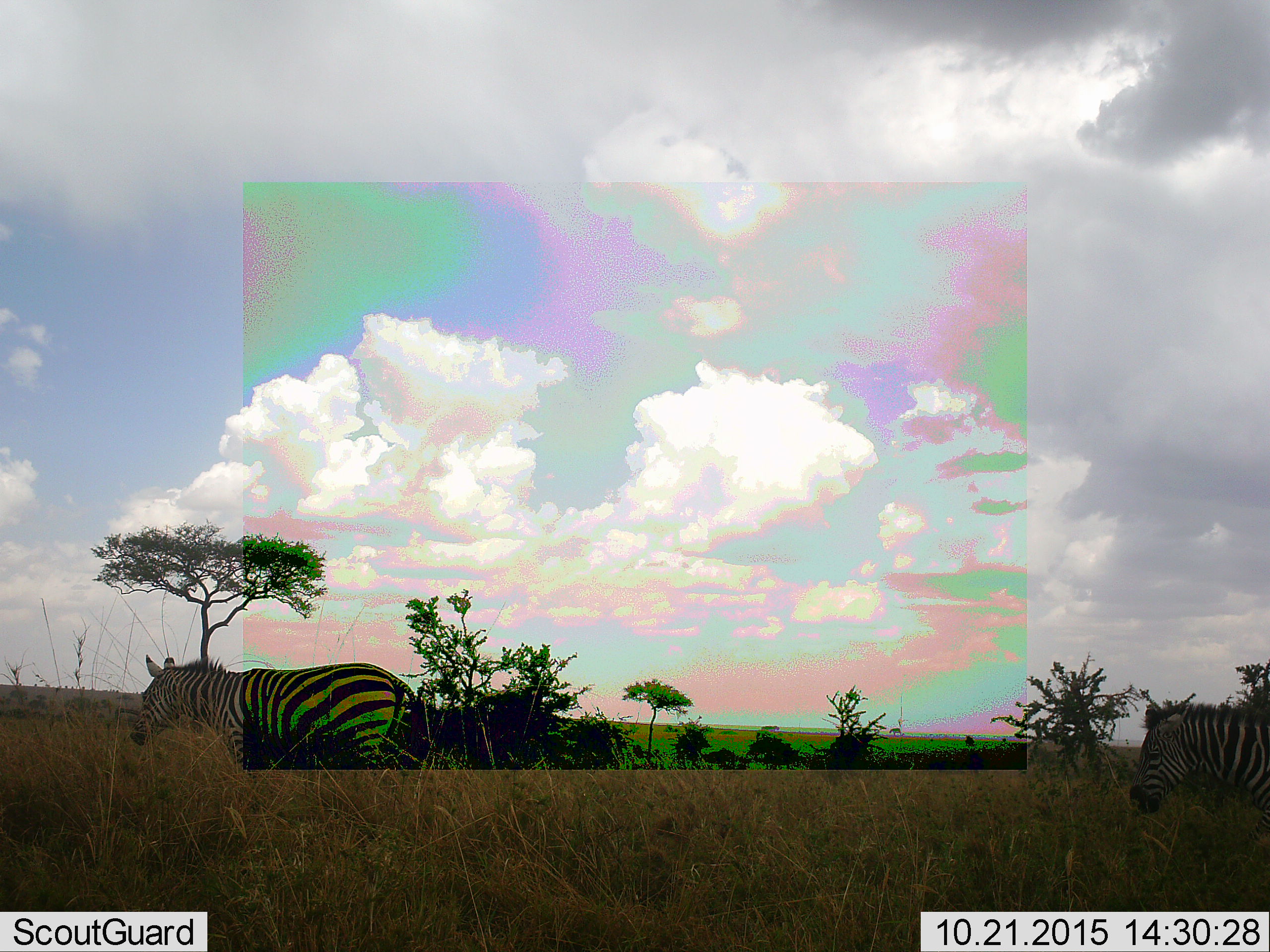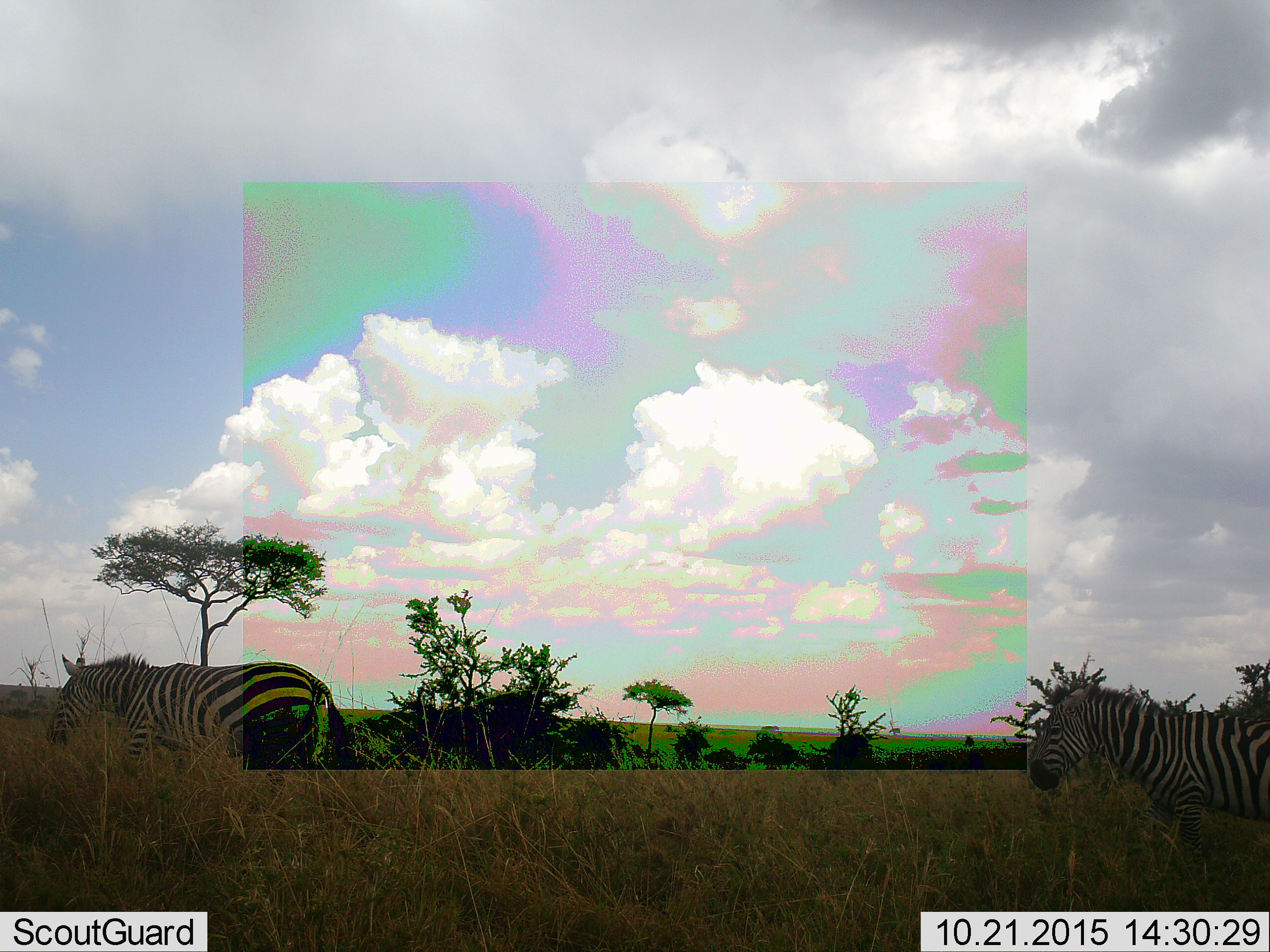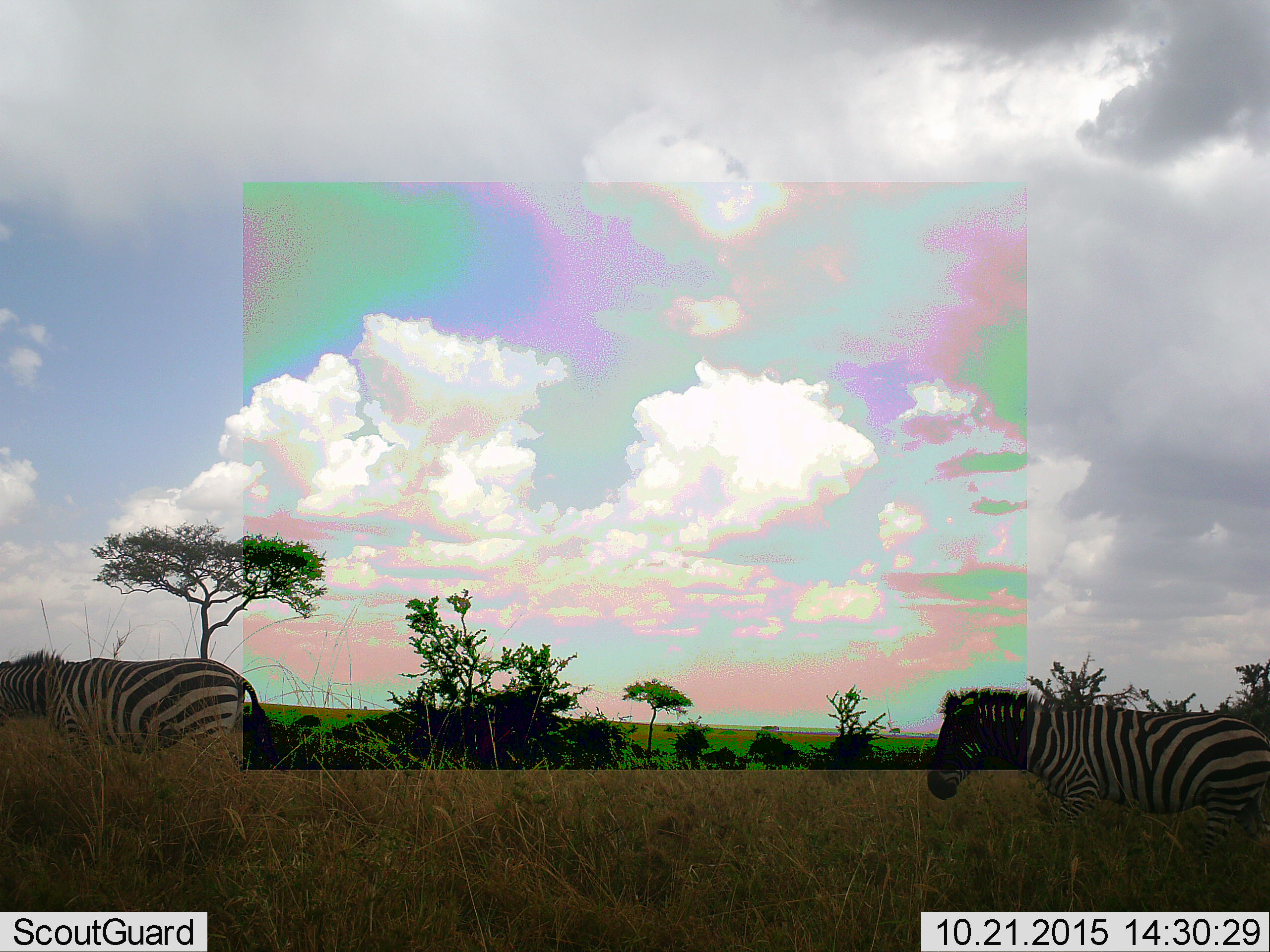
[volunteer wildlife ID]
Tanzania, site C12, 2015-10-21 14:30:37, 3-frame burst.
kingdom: Animalia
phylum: Chordata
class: Mammalia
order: Perissodactyla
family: Equidae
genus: Equus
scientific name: Equus quagga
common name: plains zebra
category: zebra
Zebra (plains zebra) (Equus quagga), count 2. Behavior (volunteer vote fractions): standing 0%, resting 0%, moving 95%, interacting 0%. Young present (vote fraction): 0%. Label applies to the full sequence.